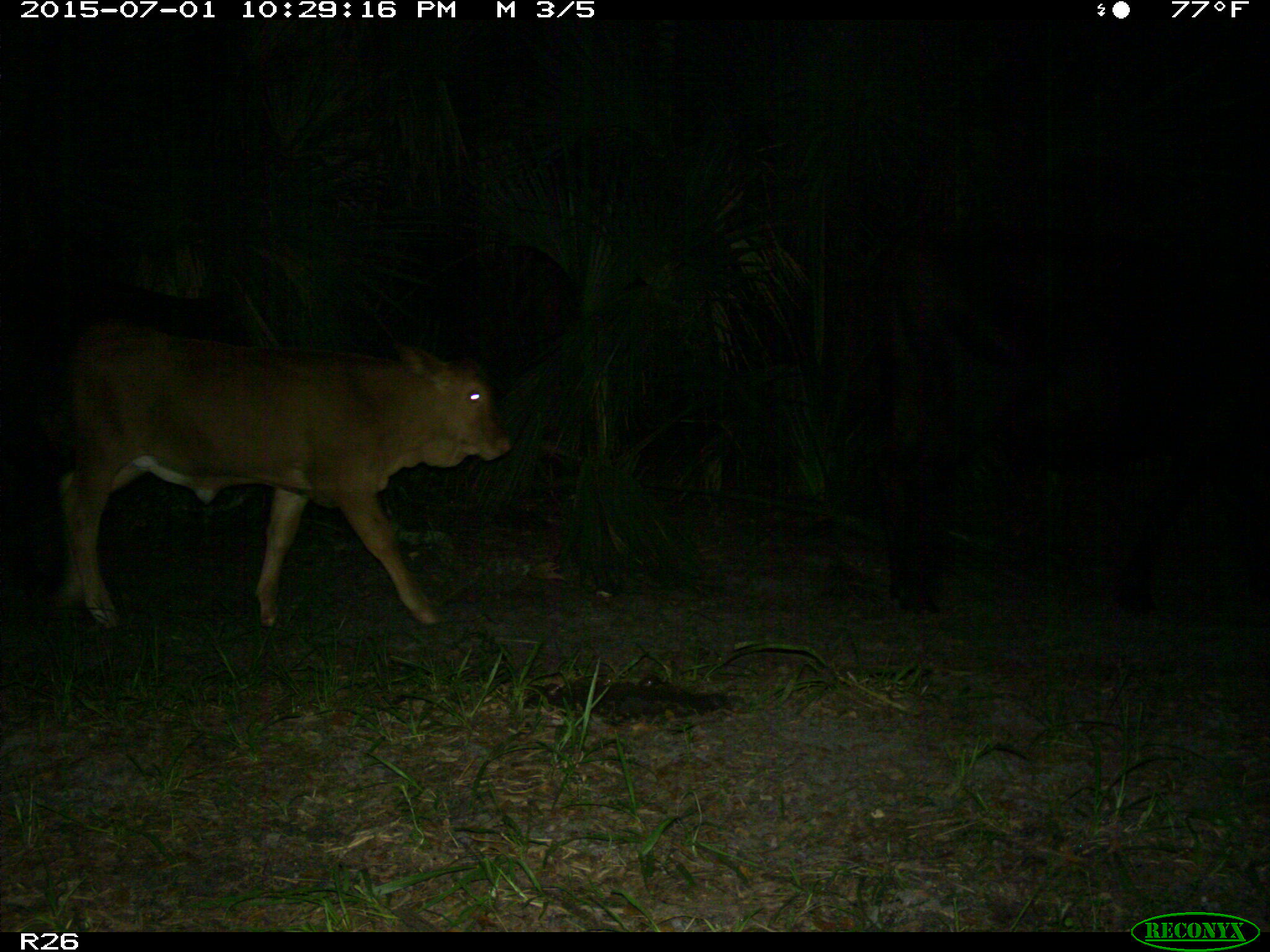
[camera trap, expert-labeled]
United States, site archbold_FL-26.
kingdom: Animalia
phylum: Chordata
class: Mammalia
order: Artiodactyla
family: Bovidae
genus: Bos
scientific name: Bos taurus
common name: domestic cow